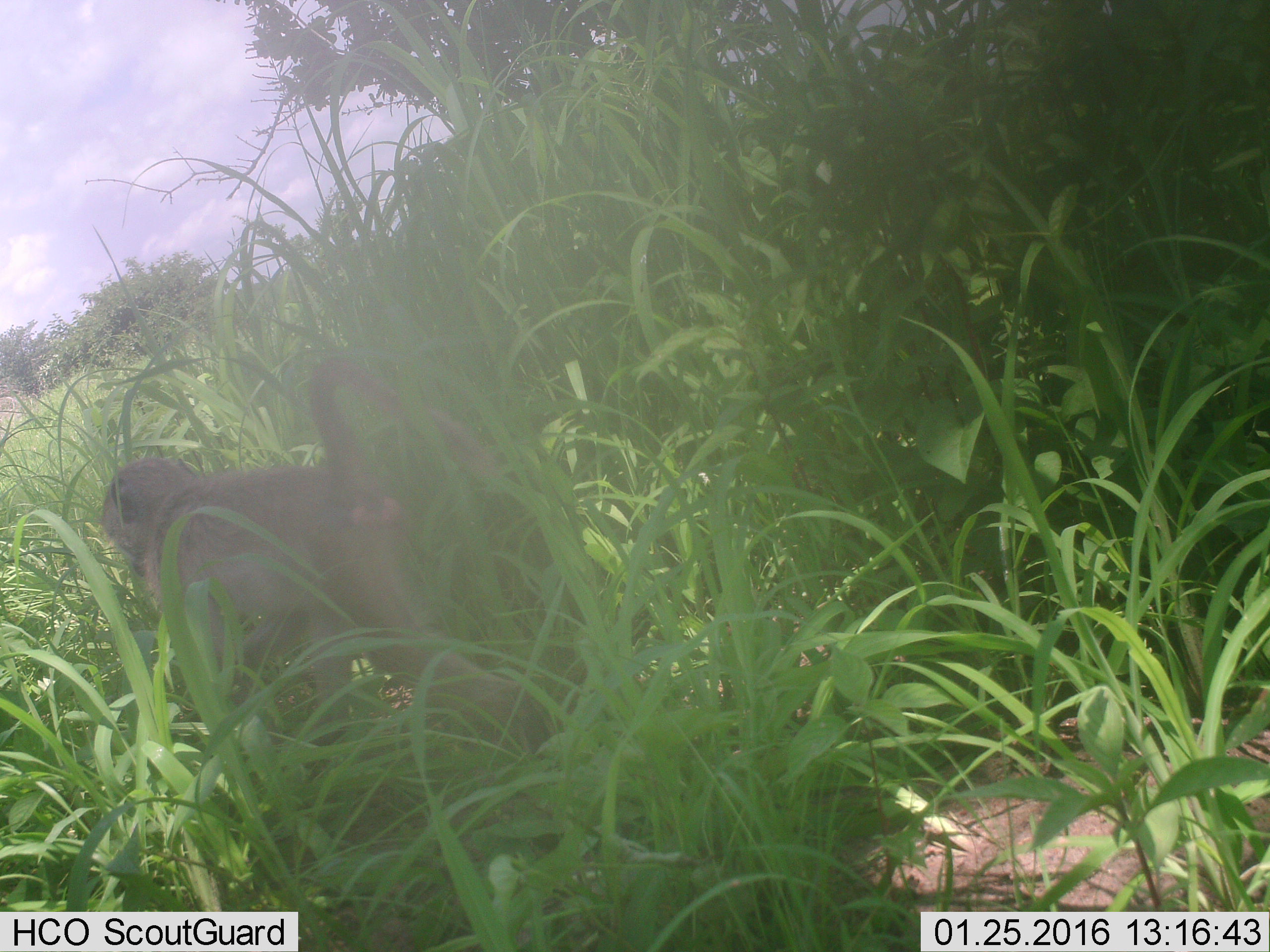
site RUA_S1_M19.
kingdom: Animalia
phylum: Chordata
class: Mammalia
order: Primates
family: Cercopithecidae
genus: Papio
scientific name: Papio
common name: baboon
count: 1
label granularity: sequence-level